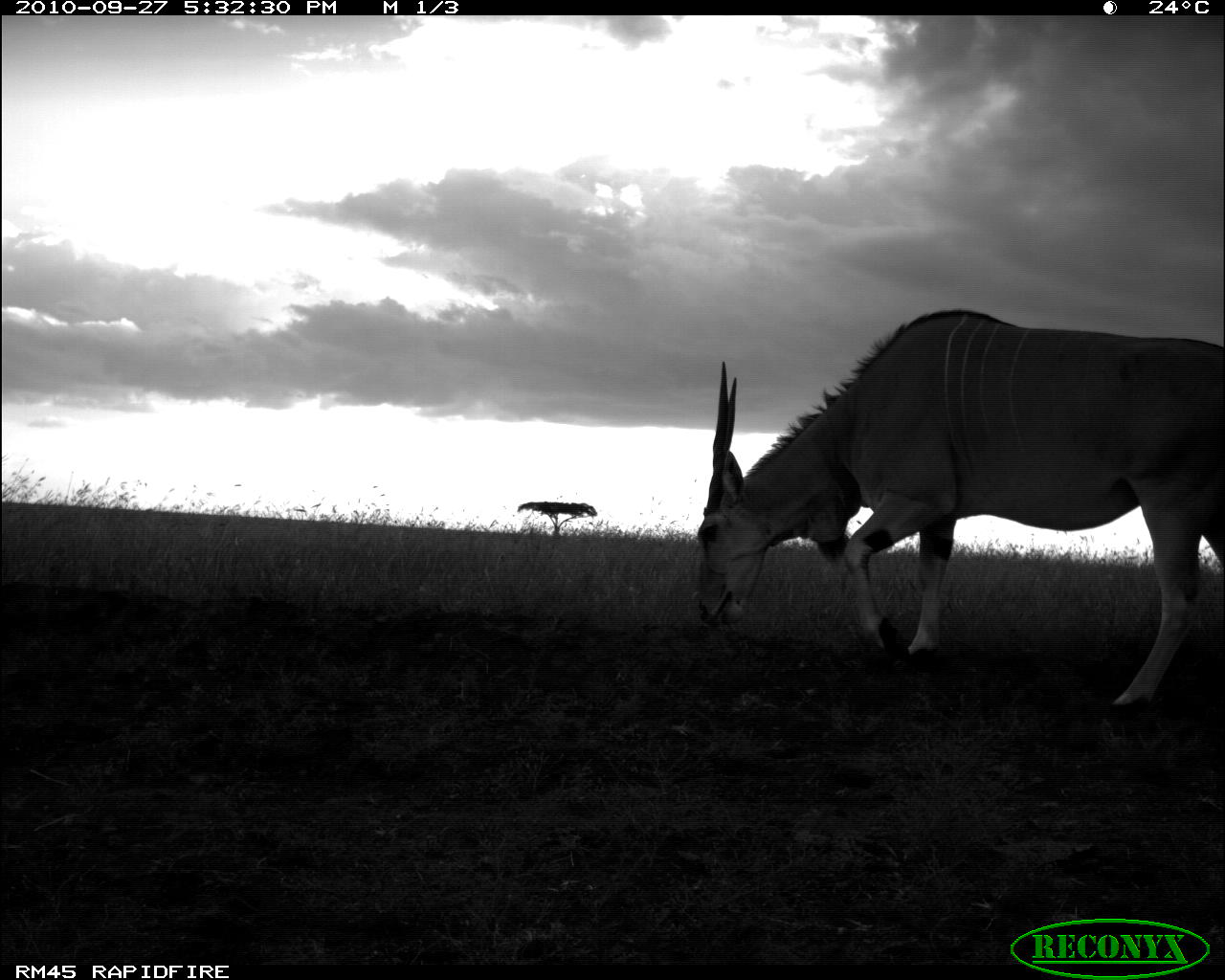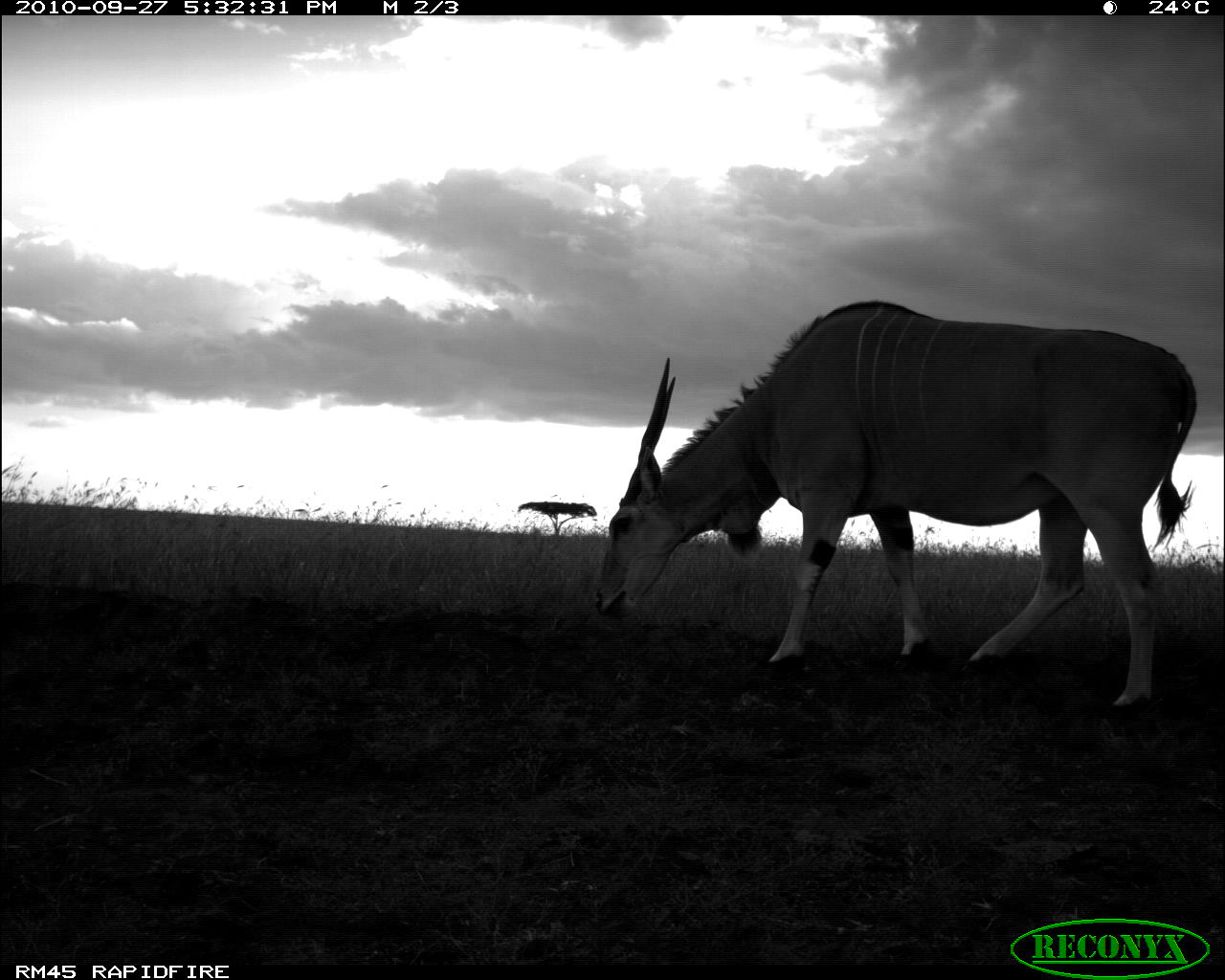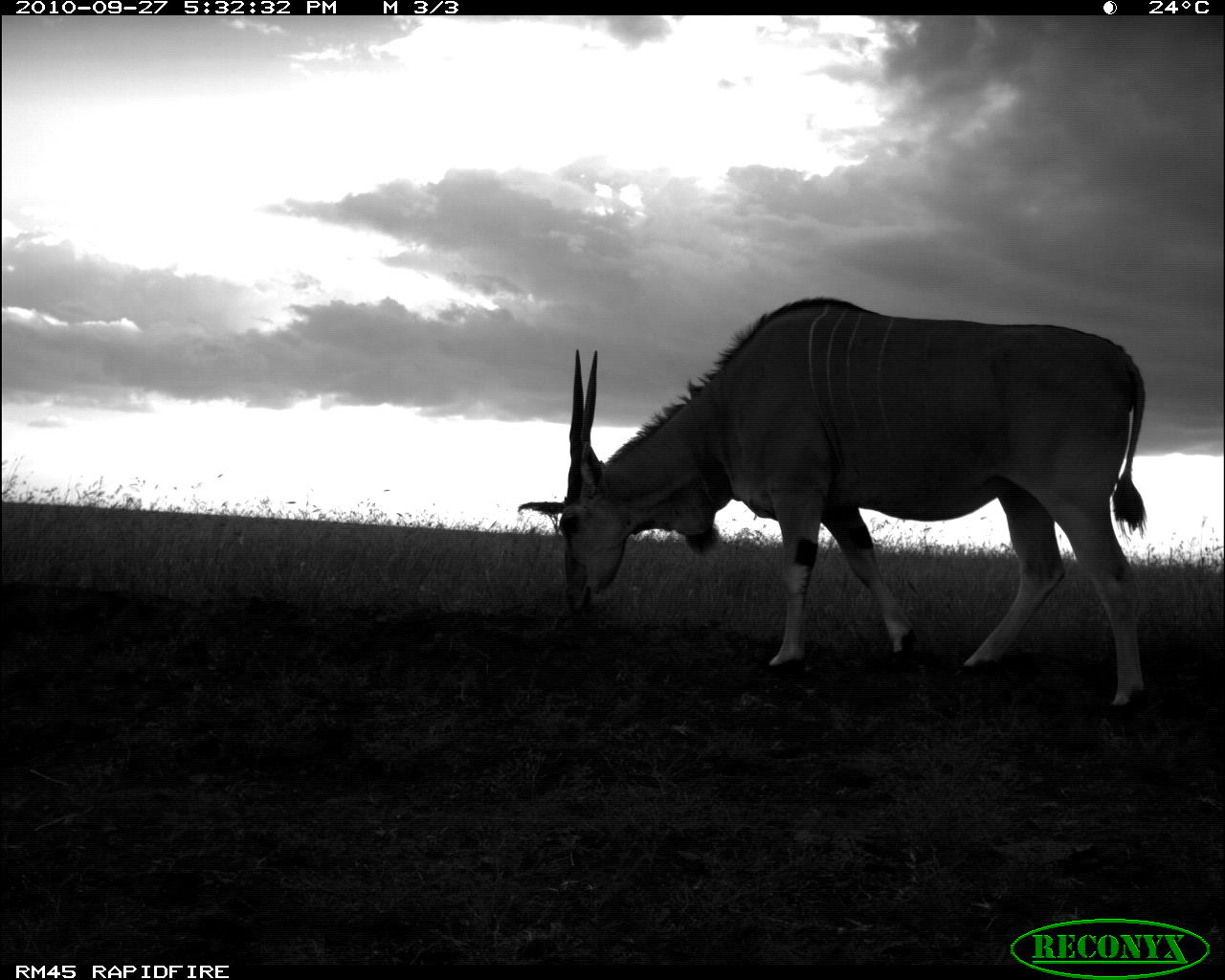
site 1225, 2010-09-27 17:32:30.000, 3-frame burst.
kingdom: Animalia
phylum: Chordata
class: Mammalia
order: Artiodactyla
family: Bovidae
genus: Tragelaphus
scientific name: Tragelaphus oryx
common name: eland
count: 1